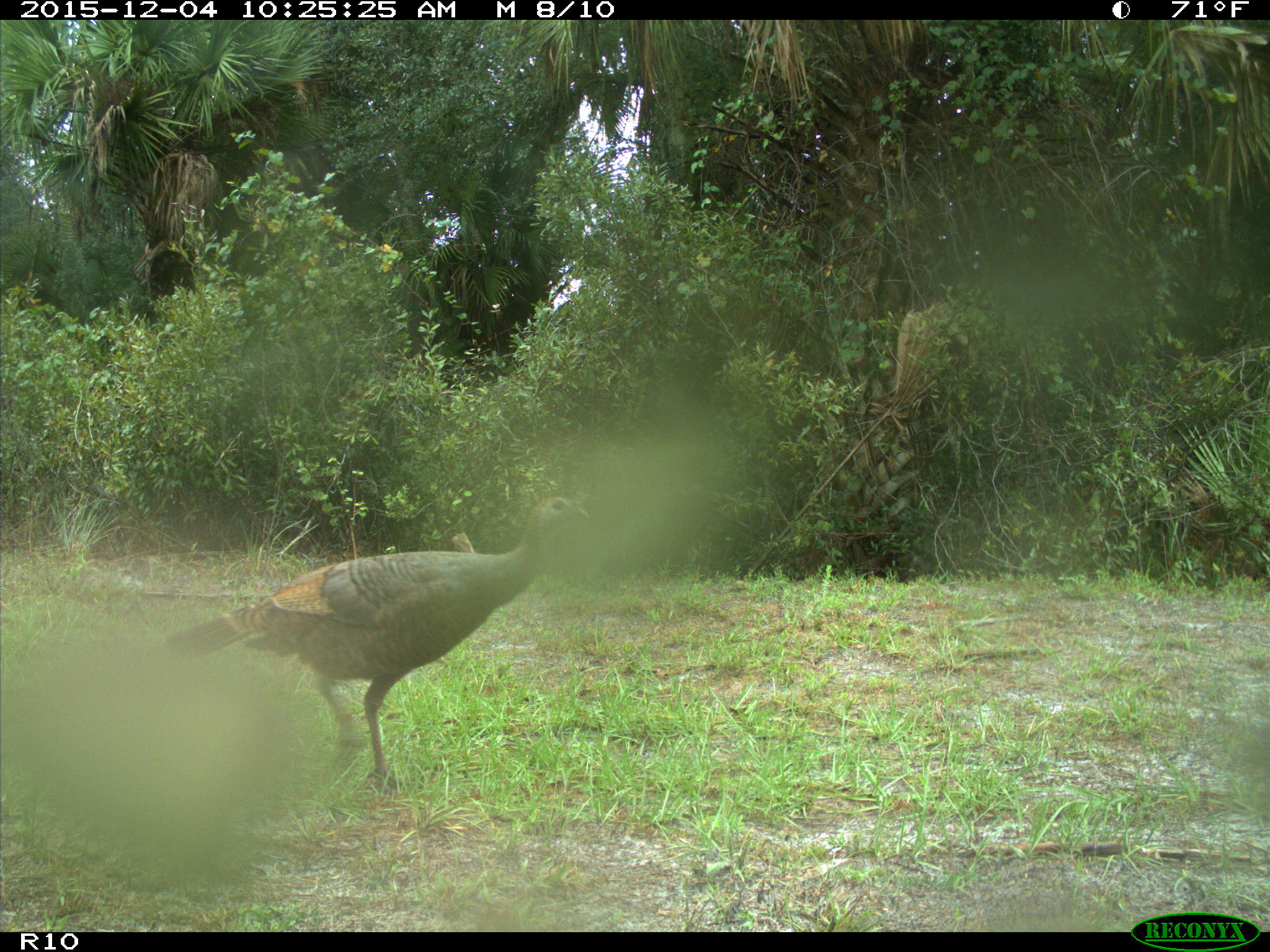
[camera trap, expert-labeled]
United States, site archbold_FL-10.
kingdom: Animalia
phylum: Chordata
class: Aves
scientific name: Aves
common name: birds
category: unidentified bird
Unidentified bird (birds) (Aves).